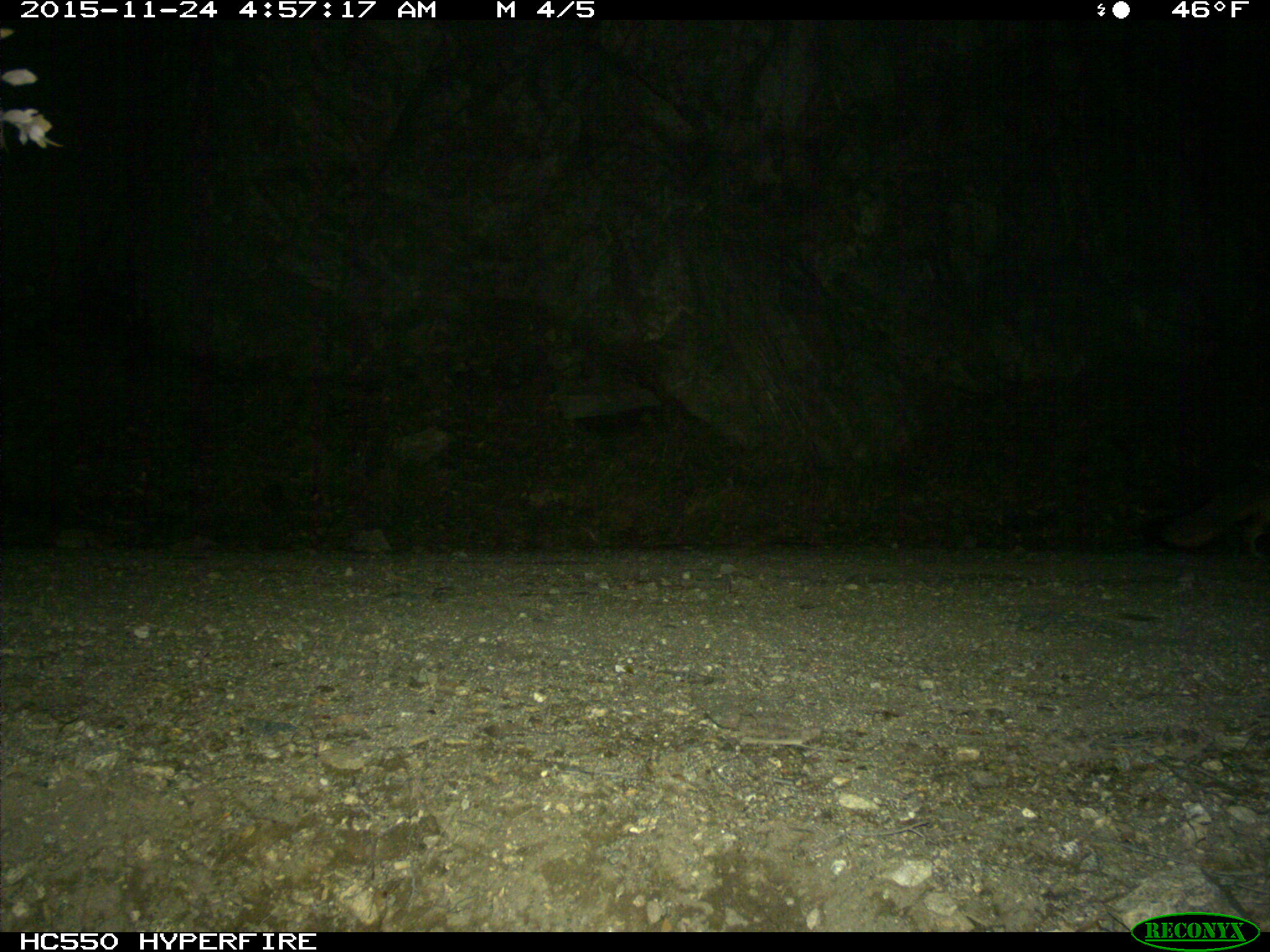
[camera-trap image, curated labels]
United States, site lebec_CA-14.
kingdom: Animalia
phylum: Chordata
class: Mammalia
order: Carnivora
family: Canidae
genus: Urocyon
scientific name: Urocyon cinereoargenteus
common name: gray fox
Urocyon cinereoargenteus (gray fox).